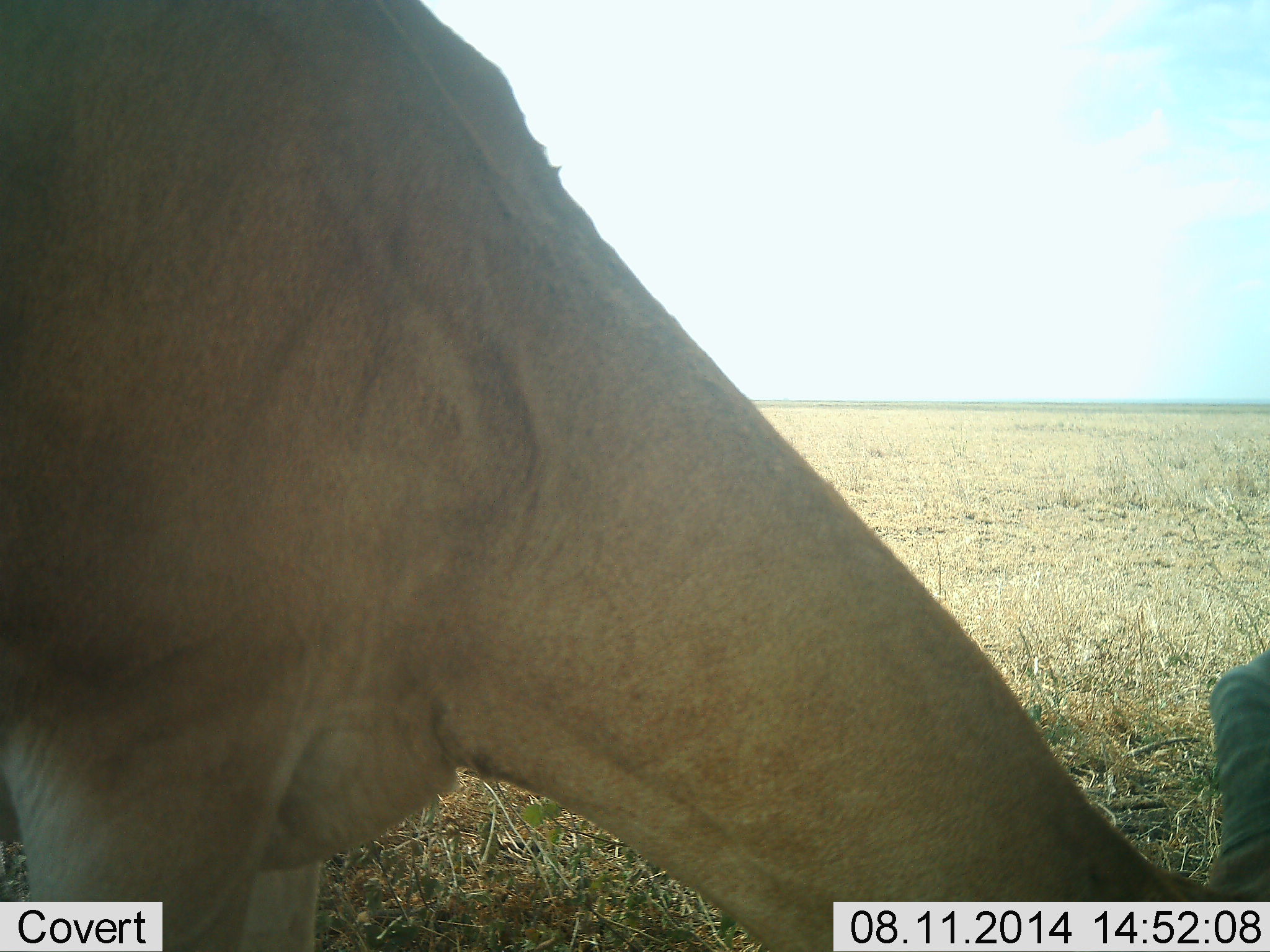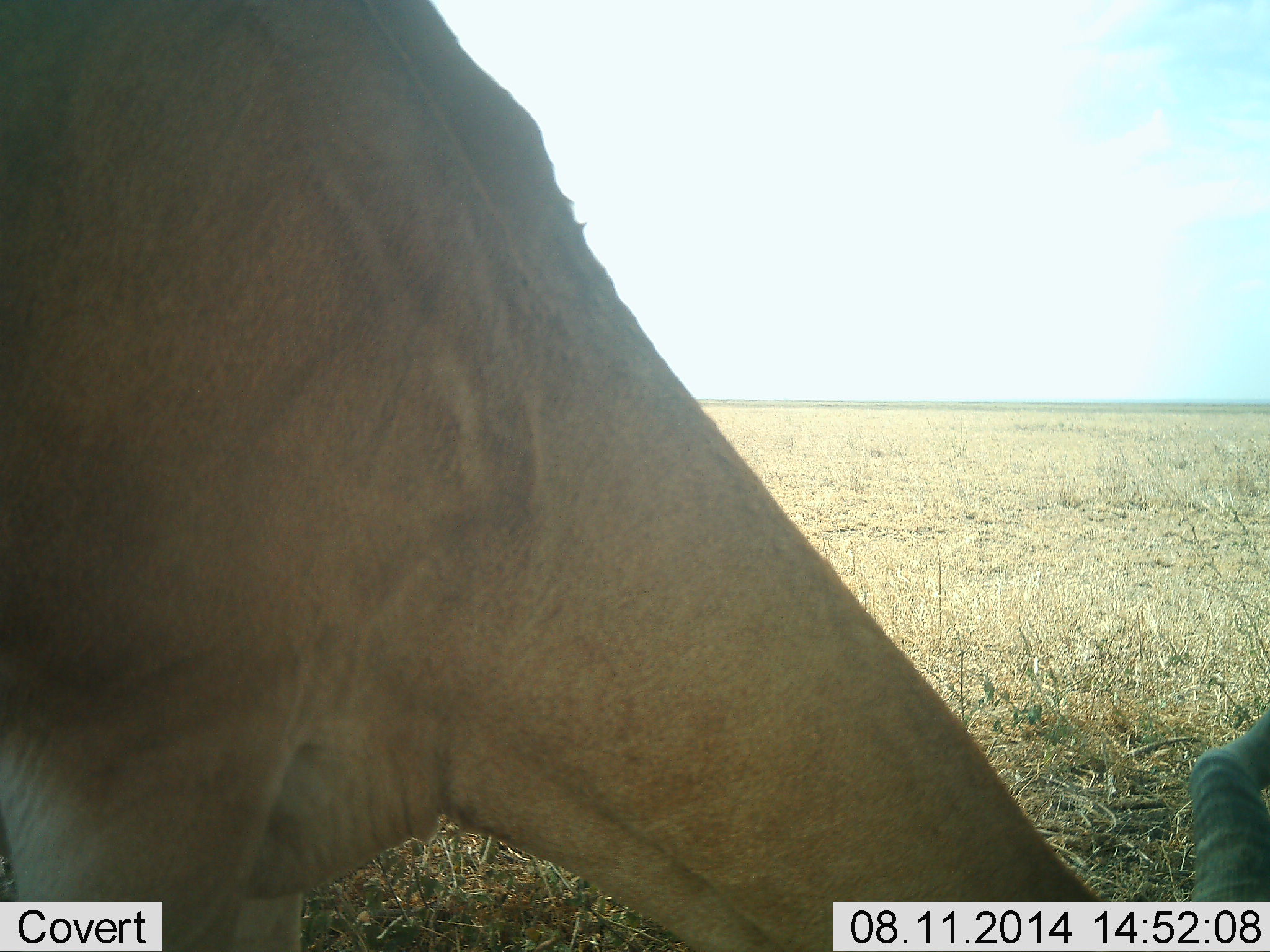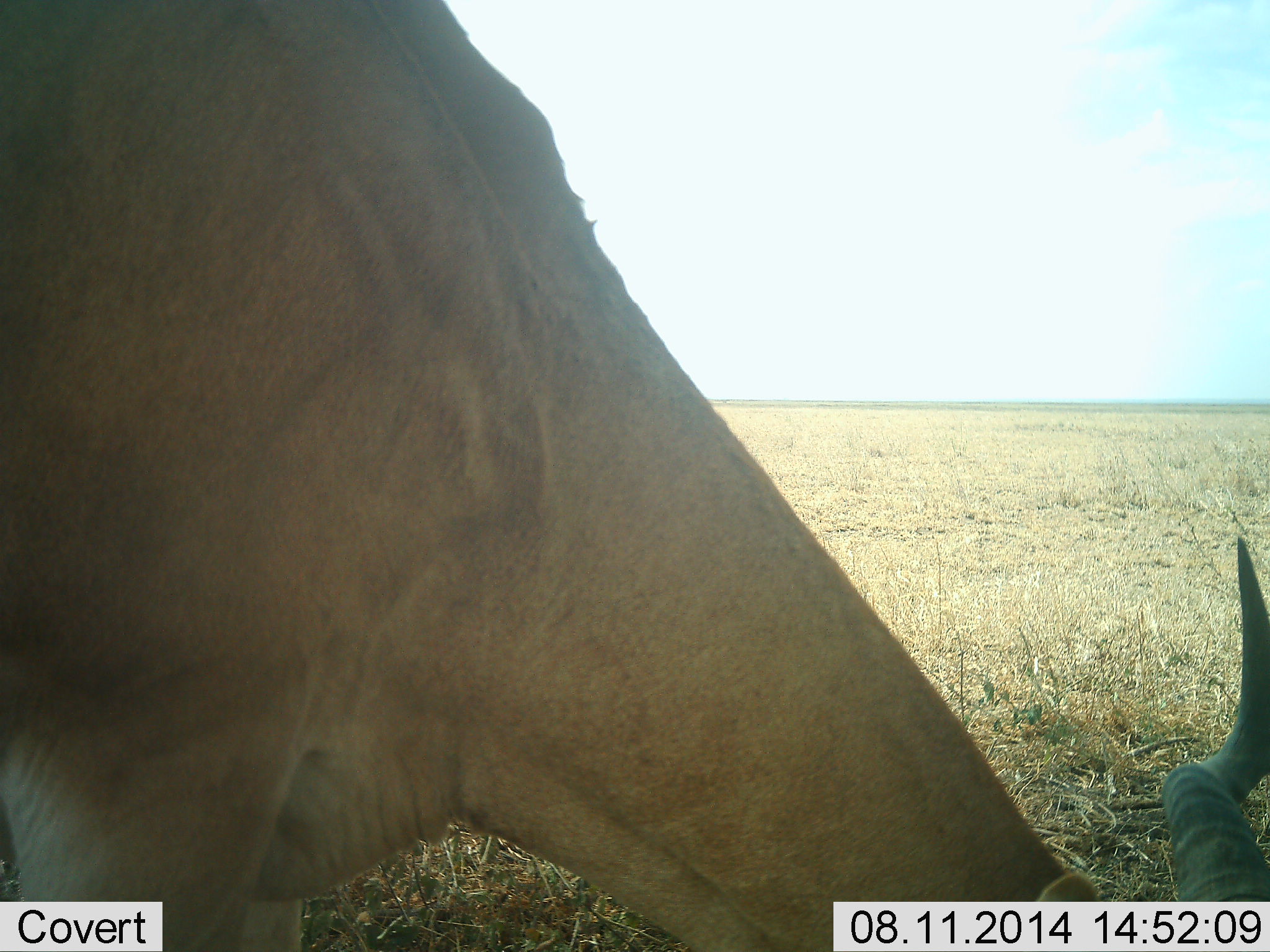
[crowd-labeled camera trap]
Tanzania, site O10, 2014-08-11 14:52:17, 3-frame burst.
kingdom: Animalia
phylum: Chordata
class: Mammalia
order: Artiodactyla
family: Bovidae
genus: Alcelaphus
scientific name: Alcelaphus buselaphus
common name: hartebeest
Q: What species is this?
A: Hartebeest (Alcelaphus buselaphus).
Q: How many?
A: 1.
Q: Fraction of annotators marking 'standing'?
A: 0%.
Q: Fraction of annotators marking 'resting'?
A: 0%.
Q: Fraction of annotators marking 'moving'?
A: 0%.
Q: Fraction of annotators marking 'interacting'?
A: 0%.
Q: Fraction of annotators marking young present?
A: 0%.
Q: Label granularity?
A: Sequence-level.